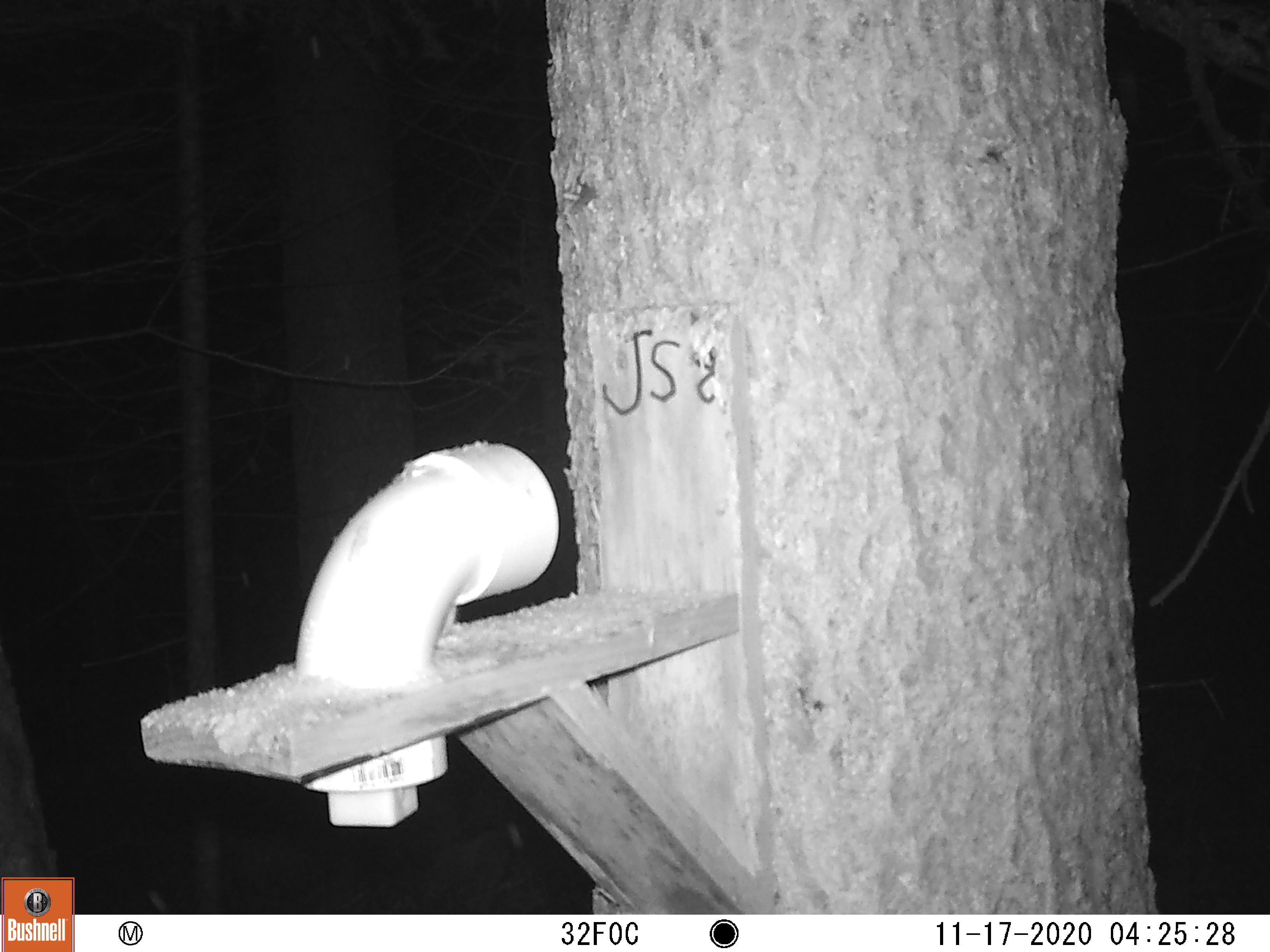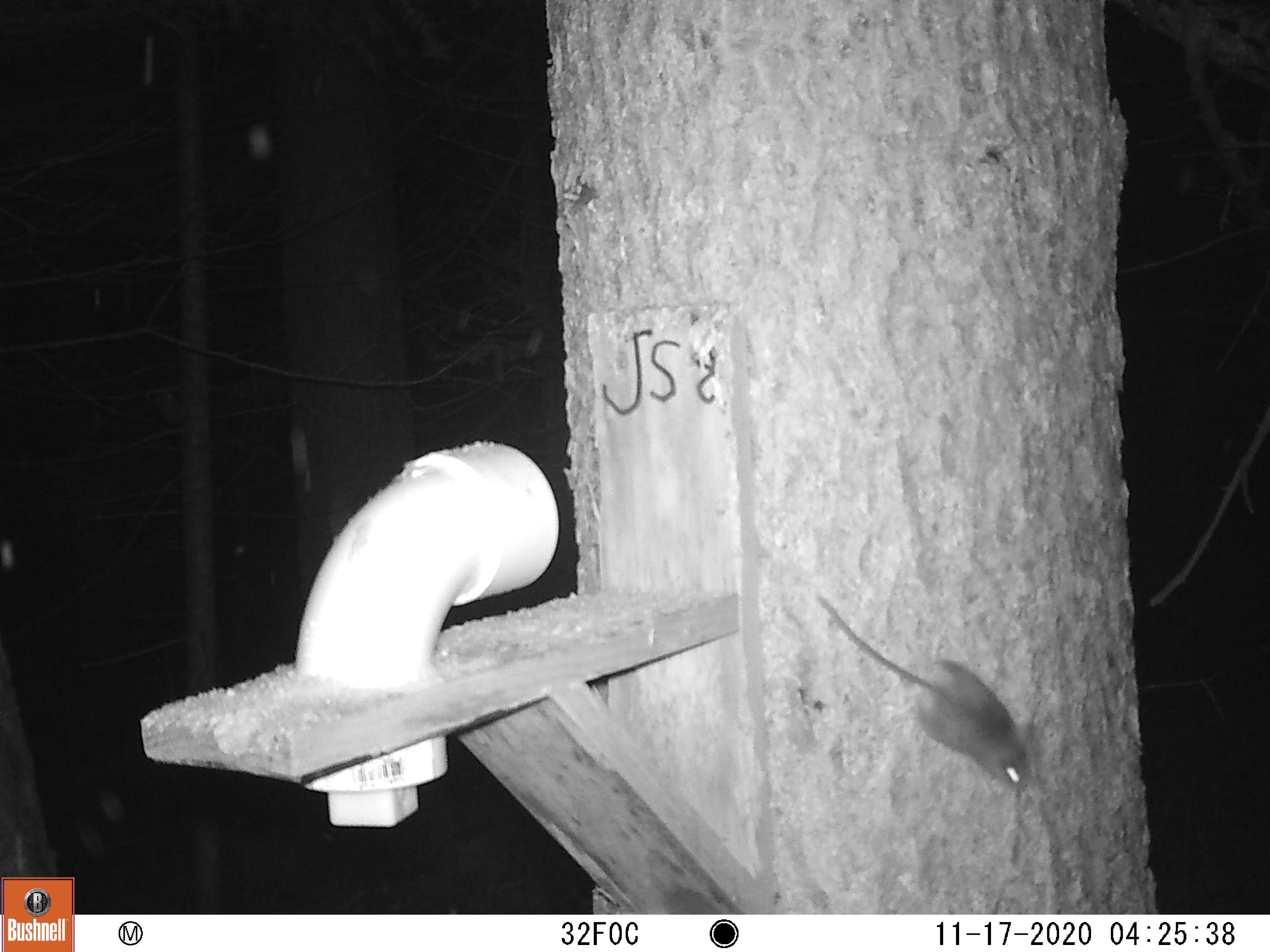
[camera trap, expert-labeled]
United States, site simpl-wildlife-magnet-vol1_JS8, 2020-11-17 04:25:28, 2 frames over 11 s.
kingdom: Animalia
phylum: Chordata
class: Mammalia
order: Rodentia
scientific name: Rodentia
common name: mouse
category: mouse sp.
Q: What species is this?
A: Mouse sp. (mouse) (Rodentia).